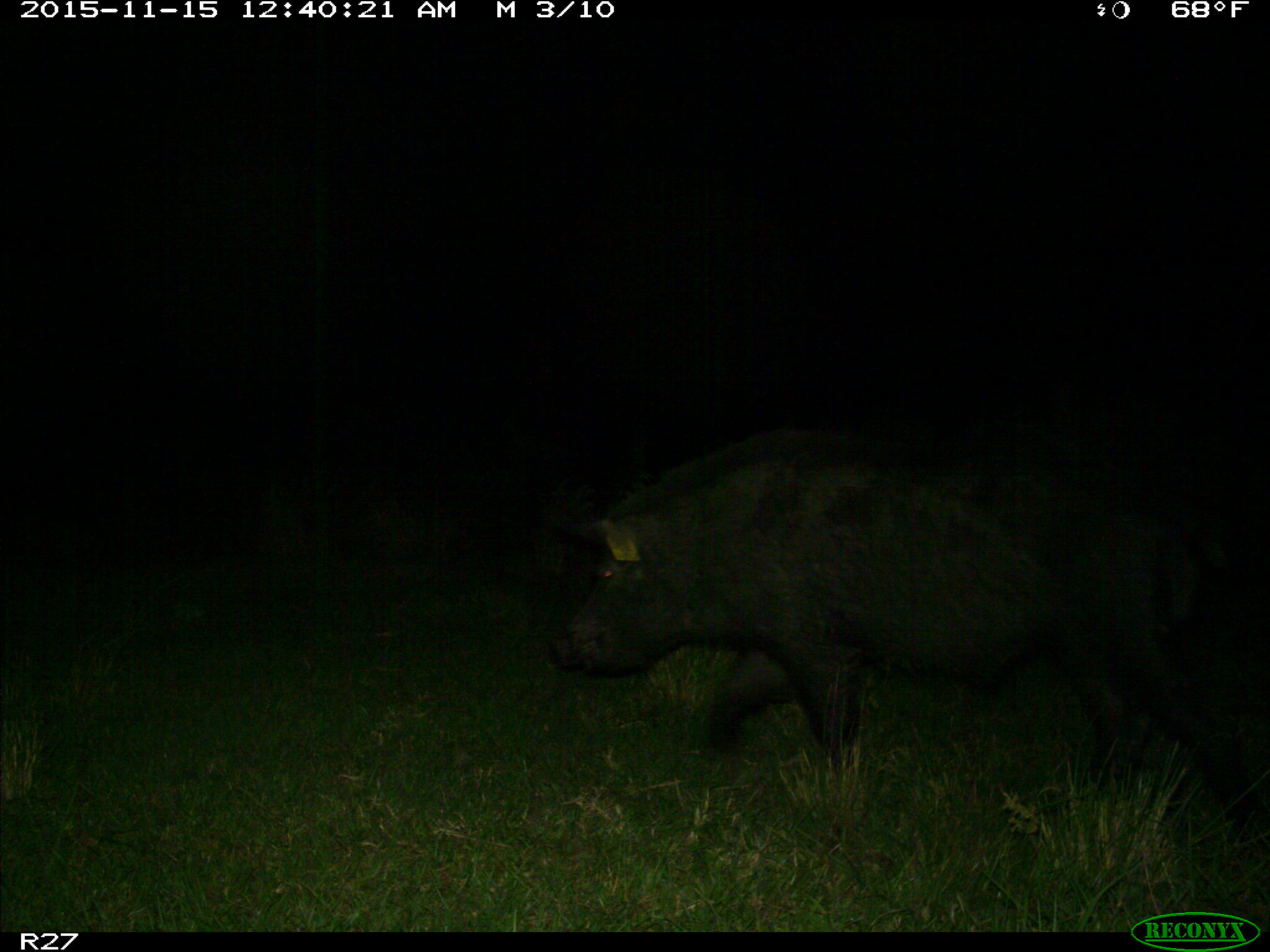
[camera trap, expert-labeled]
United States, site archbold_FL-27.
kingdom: Animalia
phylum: Chordata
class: Mammalia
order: Artiodactyla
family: Suidae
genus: Sus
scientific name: Sus scrofa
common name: wild boar